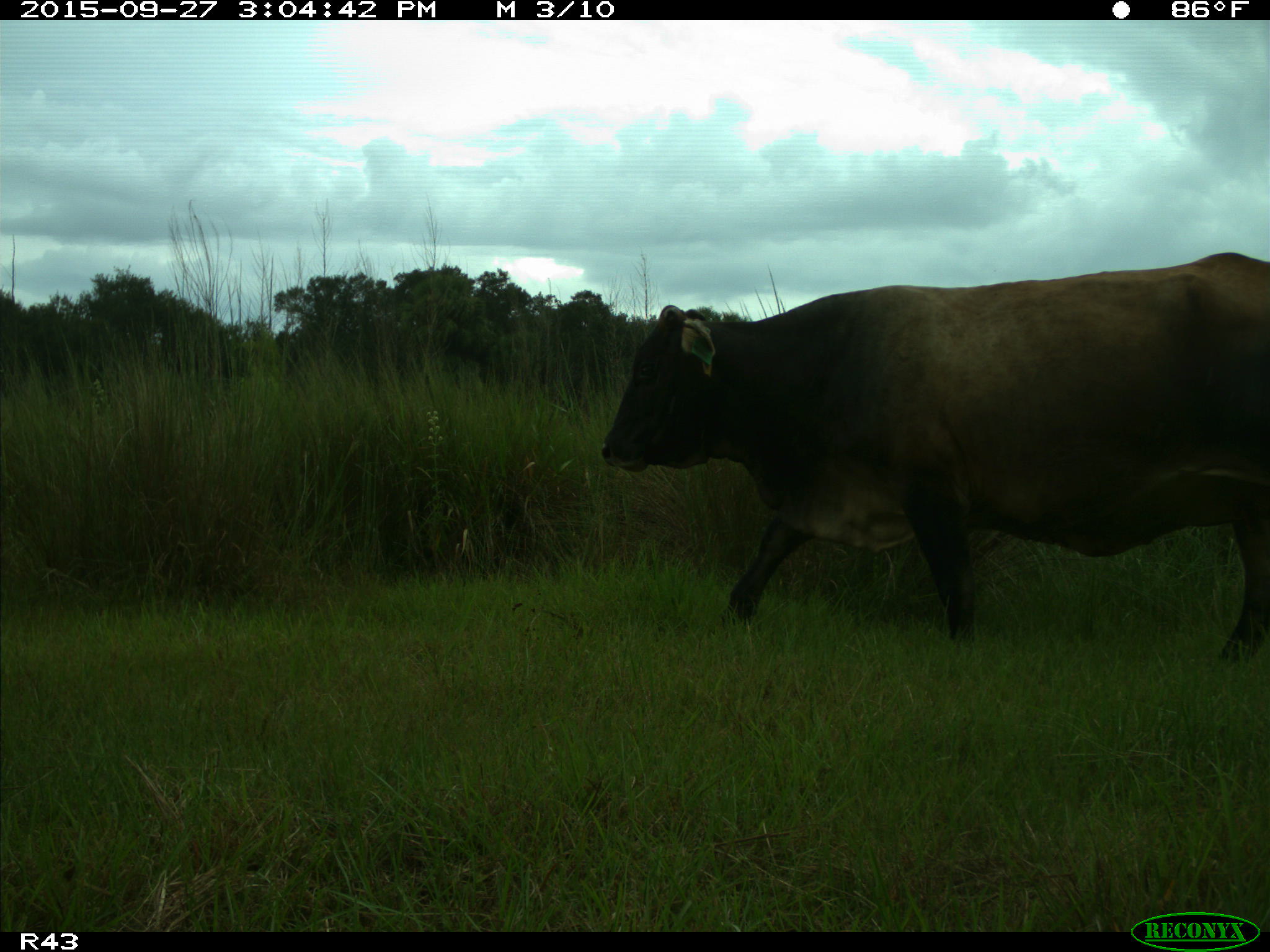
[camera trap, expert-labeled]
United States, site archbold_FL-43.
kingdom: Animalia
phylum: Chordata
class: Mammalia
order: Artiodactyla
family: Bovidae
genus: Bos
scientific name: Bos taurus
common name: domestic cow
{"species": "Bos taurus (domestic cow)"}